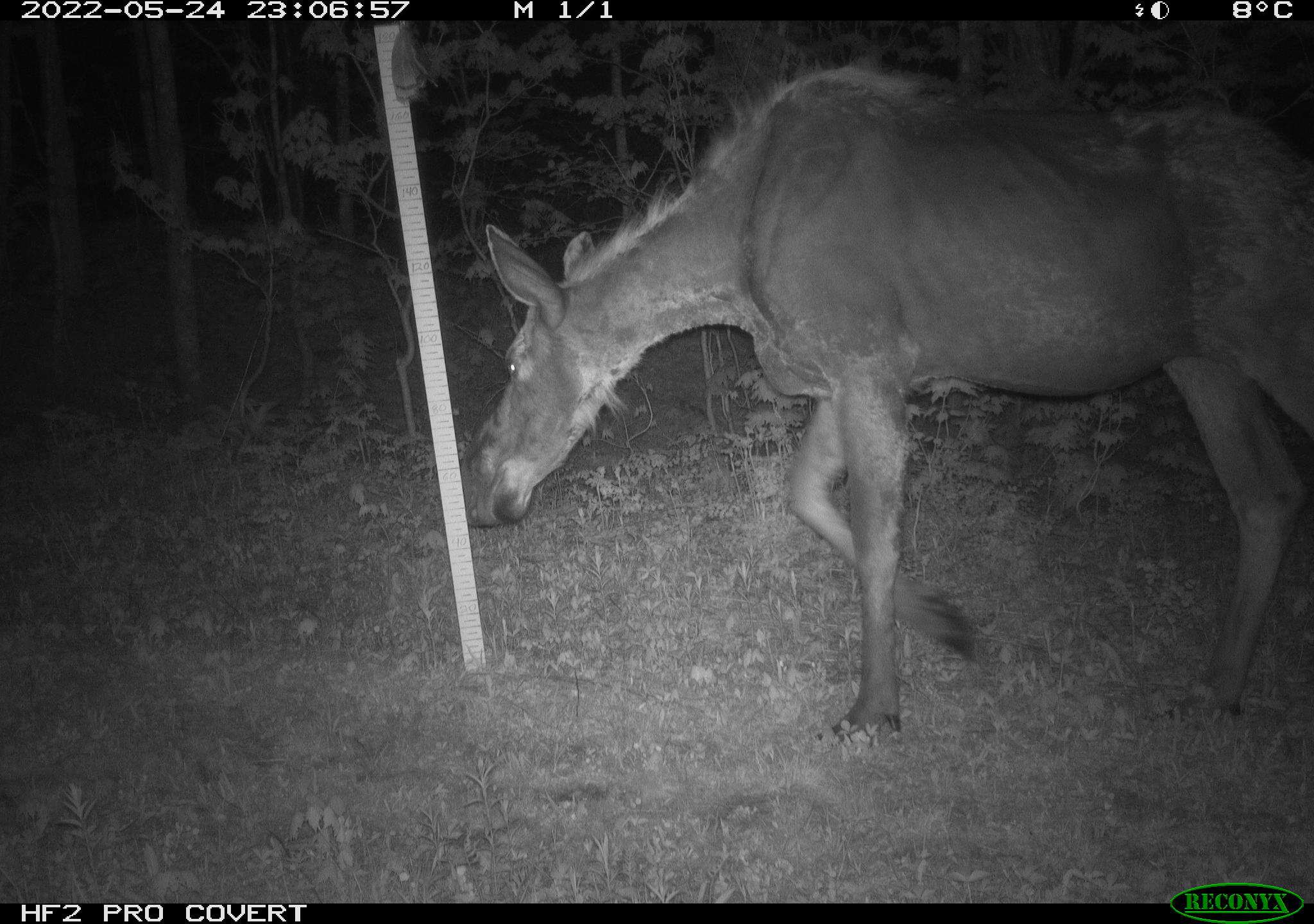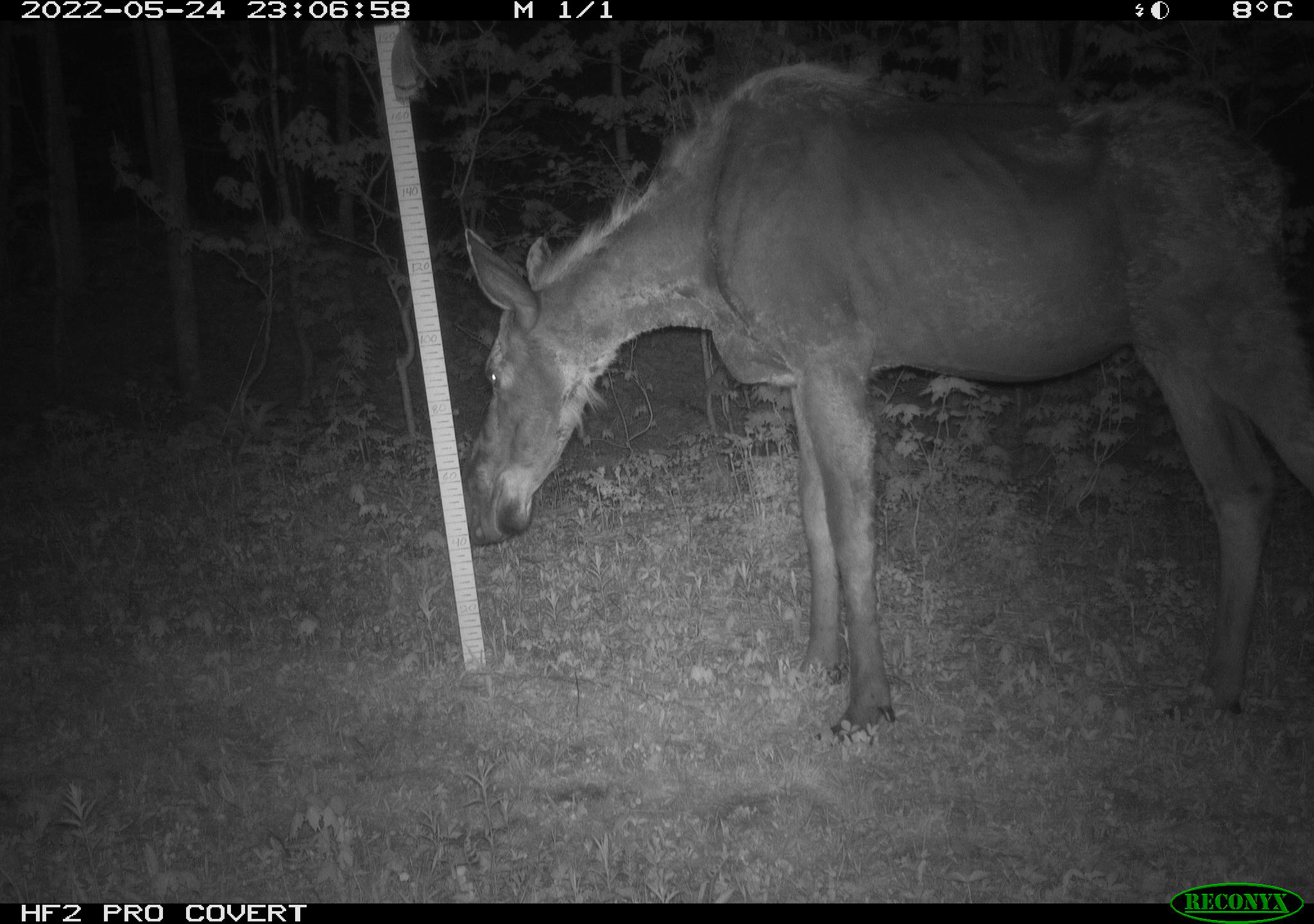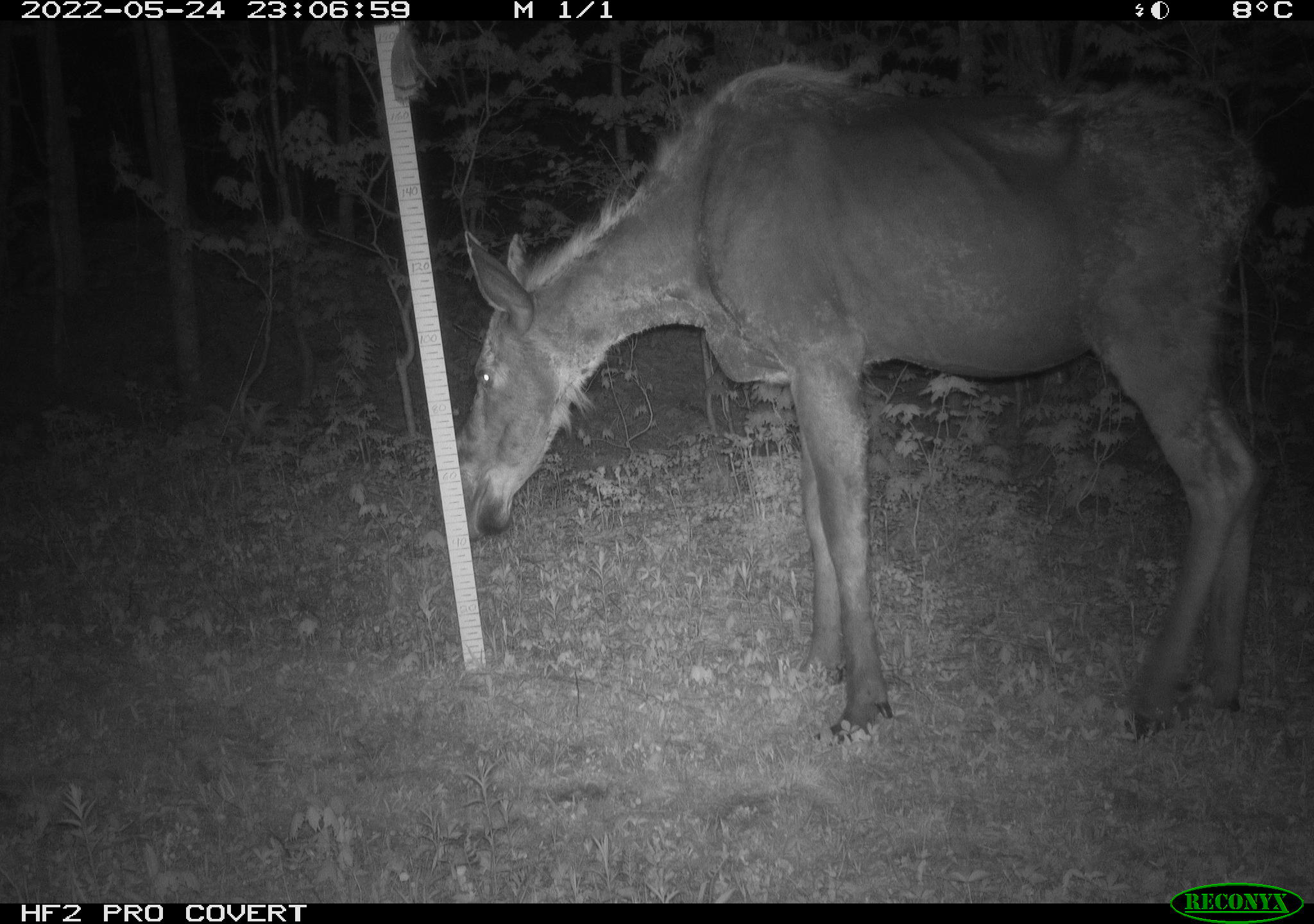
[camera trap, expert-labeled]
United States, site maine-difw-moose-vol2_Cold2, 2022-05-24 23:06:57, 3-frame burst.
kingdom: Animalia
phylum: Chordata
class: Mammalia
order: Artiodactyla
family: Cervidae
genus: Alces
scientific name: Alces alces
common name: moose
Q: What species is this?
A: Moose (Alces alces).